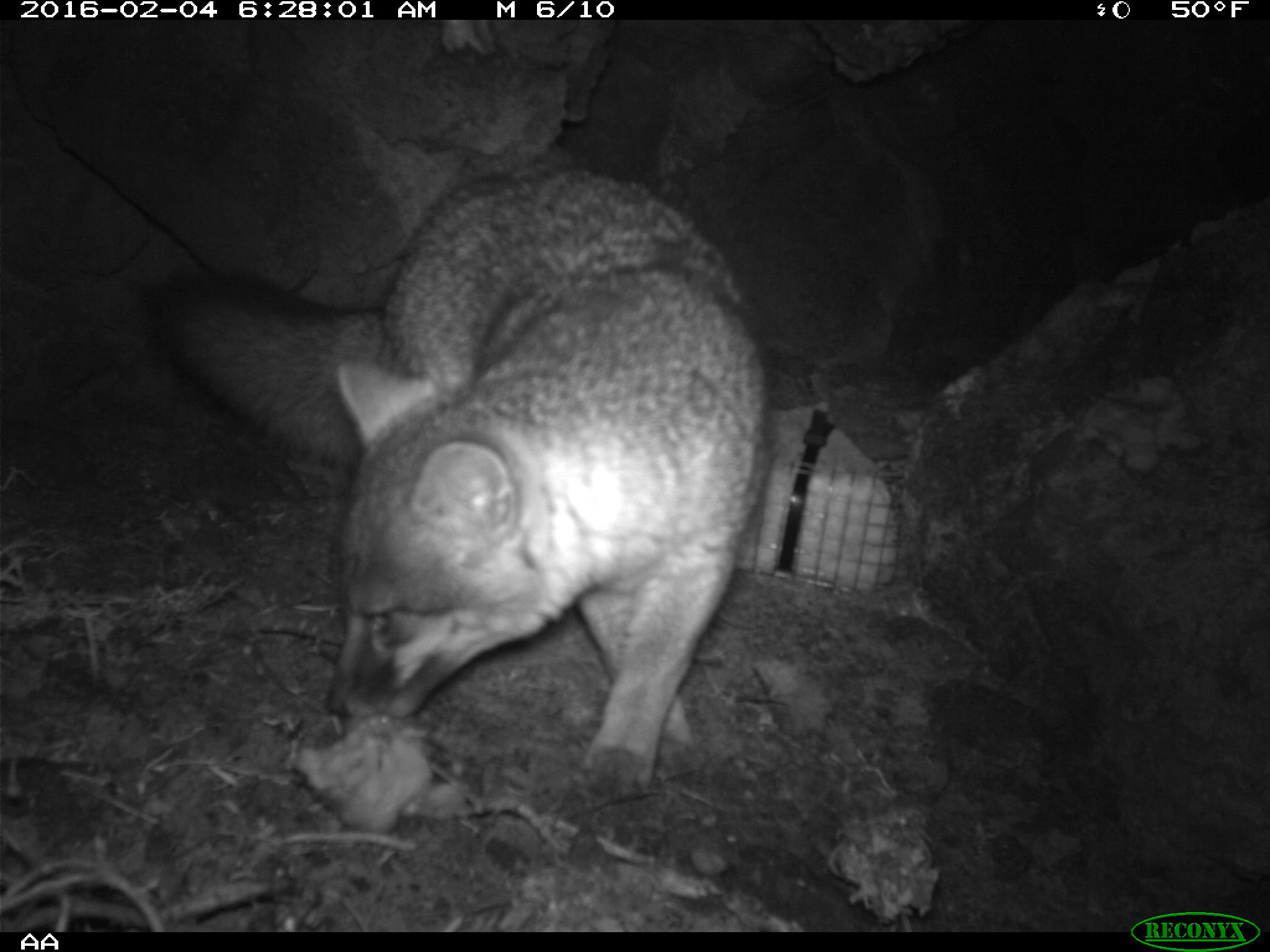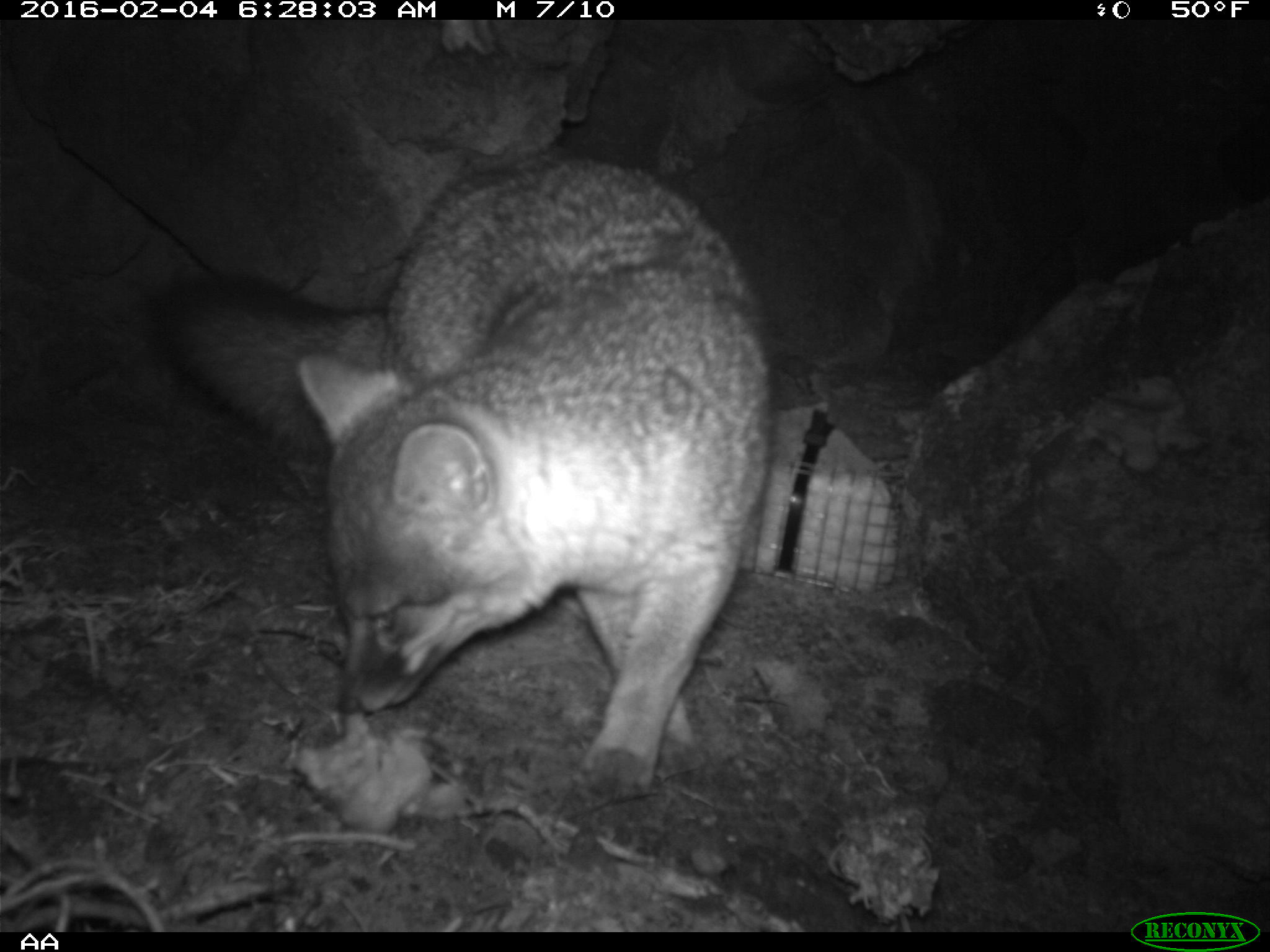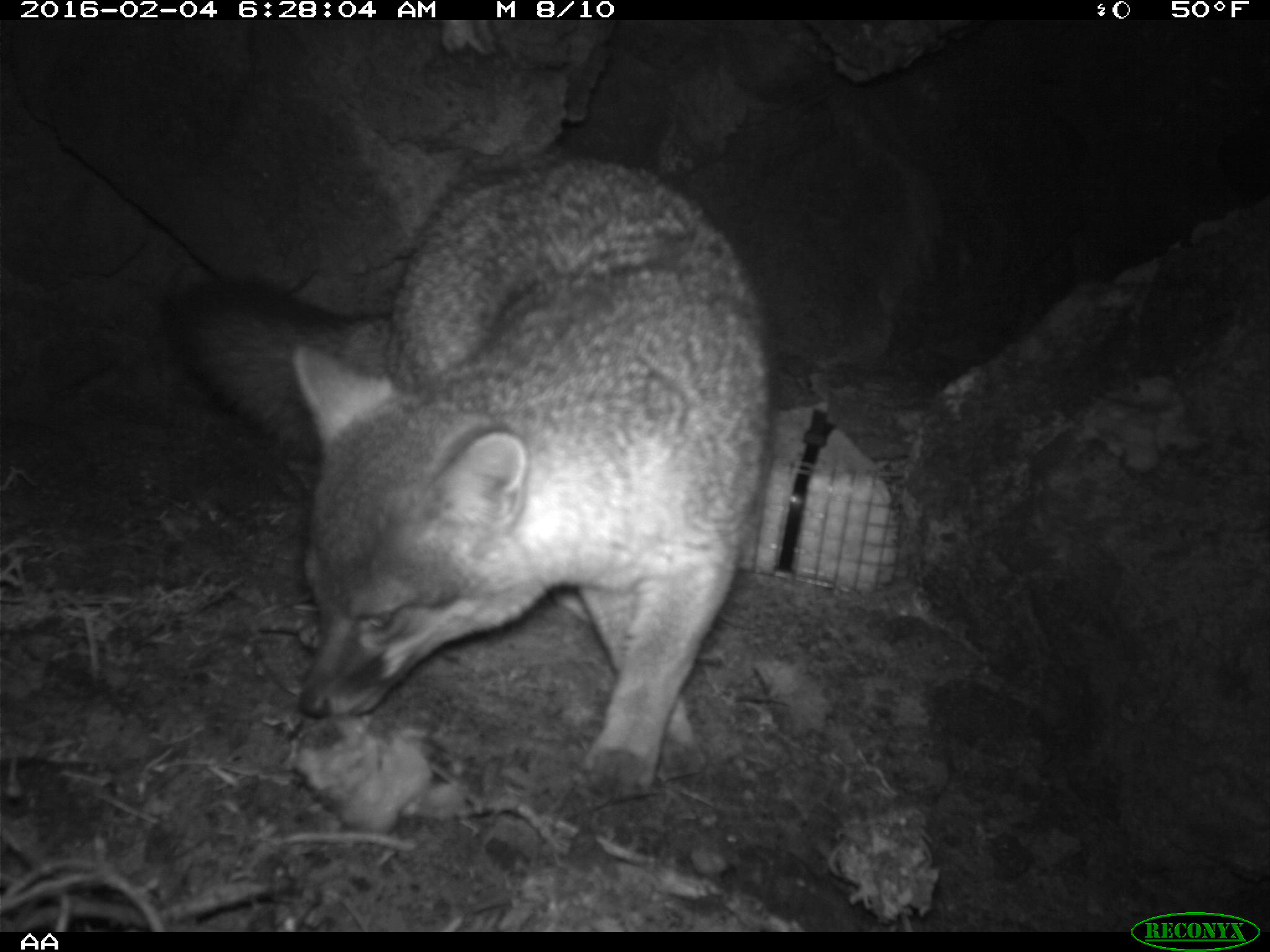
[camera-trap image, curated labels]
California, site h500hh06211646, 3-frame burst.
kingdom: Animalia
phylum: Chordata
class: Mammalia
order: Carnivora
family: Canidae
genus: Urocyon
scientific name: Urocyon littoralis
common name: island fox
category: fox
Fox (island fox) (Urocyon littoralis).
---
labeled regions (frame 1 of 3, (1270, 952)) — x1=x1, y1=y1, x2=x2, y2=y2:
fox: x1=140, y1=157, x2=772, y2=809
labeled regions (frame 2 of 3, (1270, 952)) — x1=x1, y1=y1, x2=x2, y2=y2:
fox: x1=158, y1=156, x2=770, y2=800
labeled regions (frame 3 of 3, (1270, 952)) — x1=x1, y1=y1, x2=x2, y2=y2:
fox: x1=169, y1=160, x2=776, y2=801